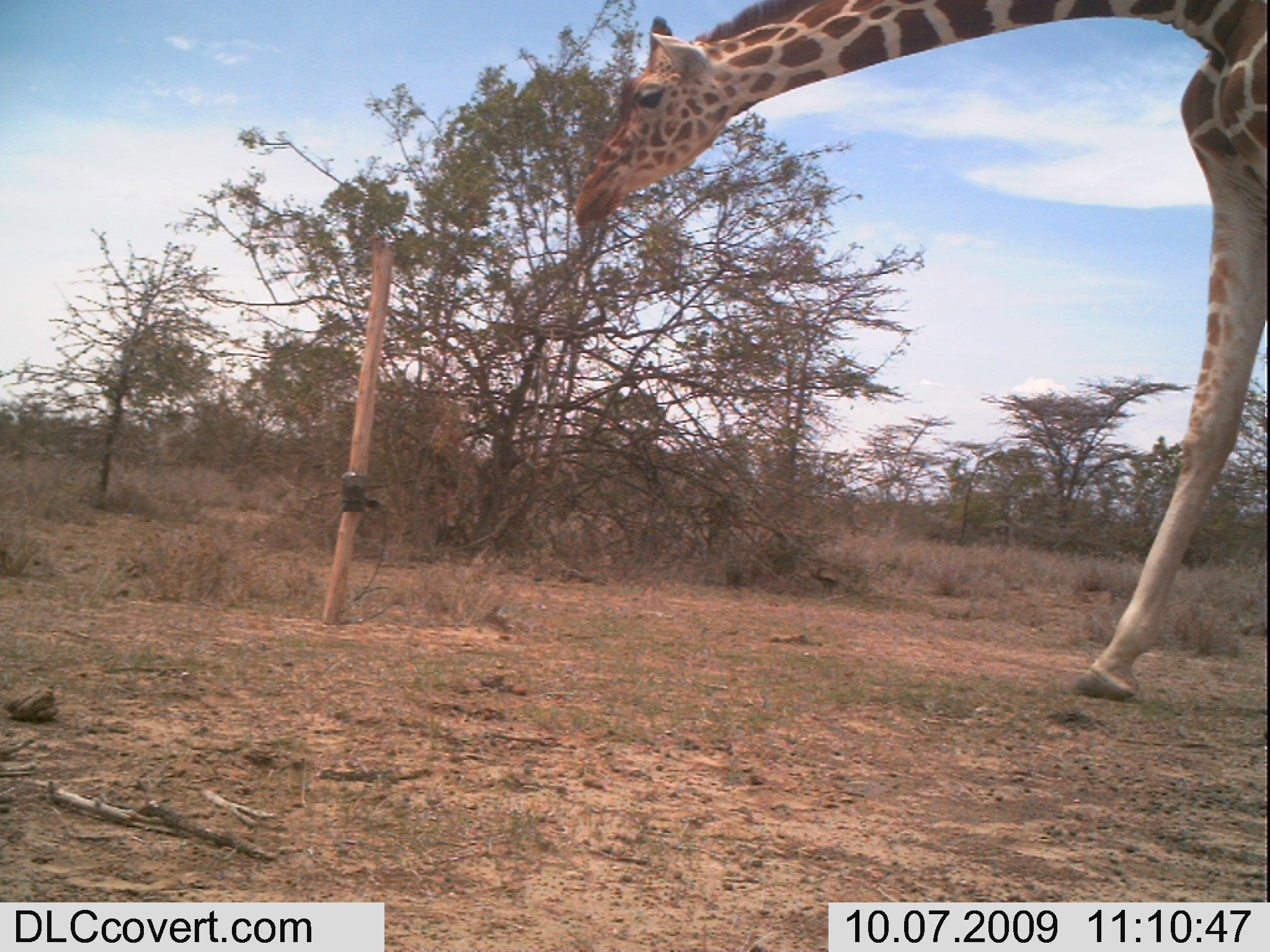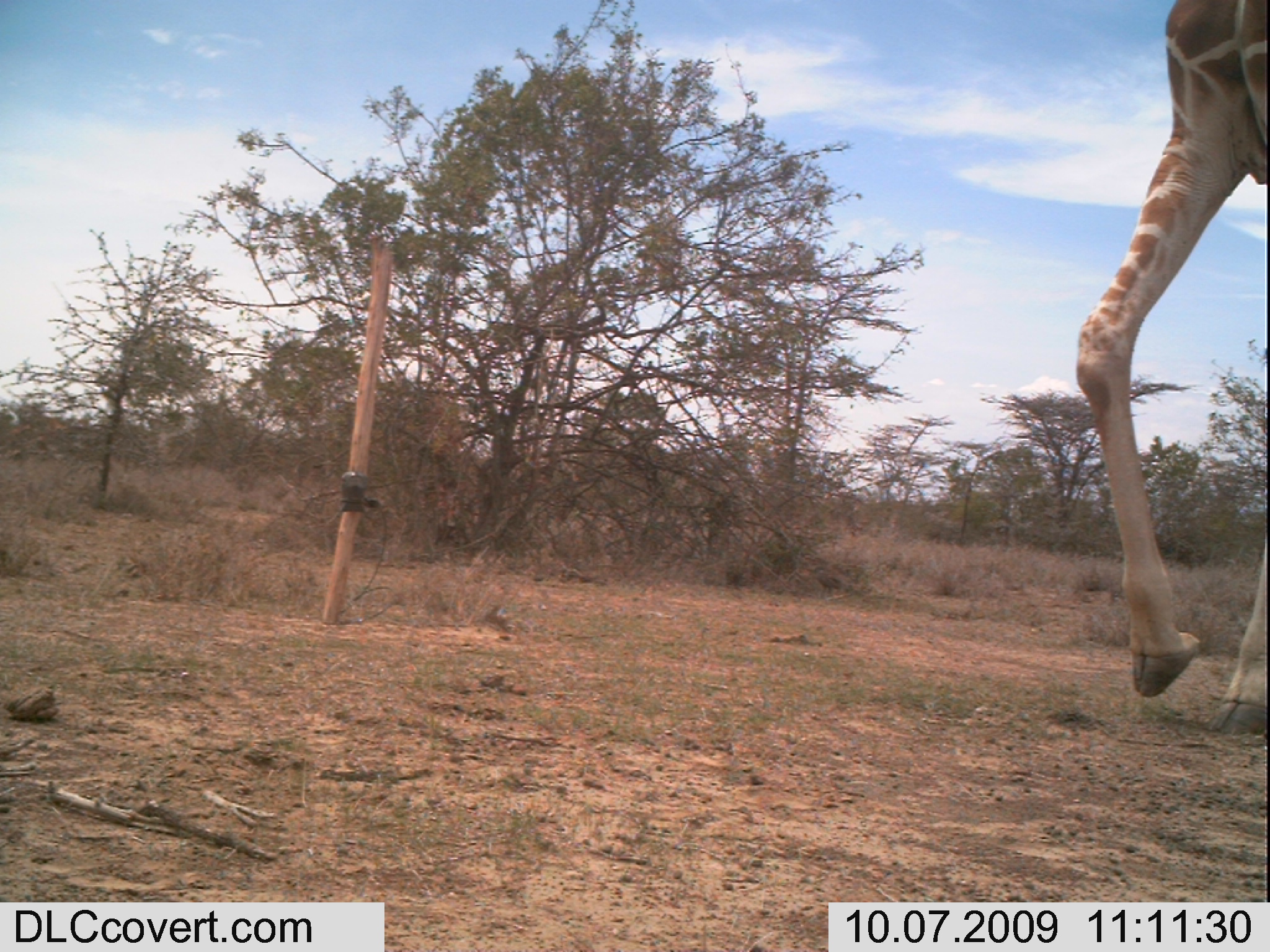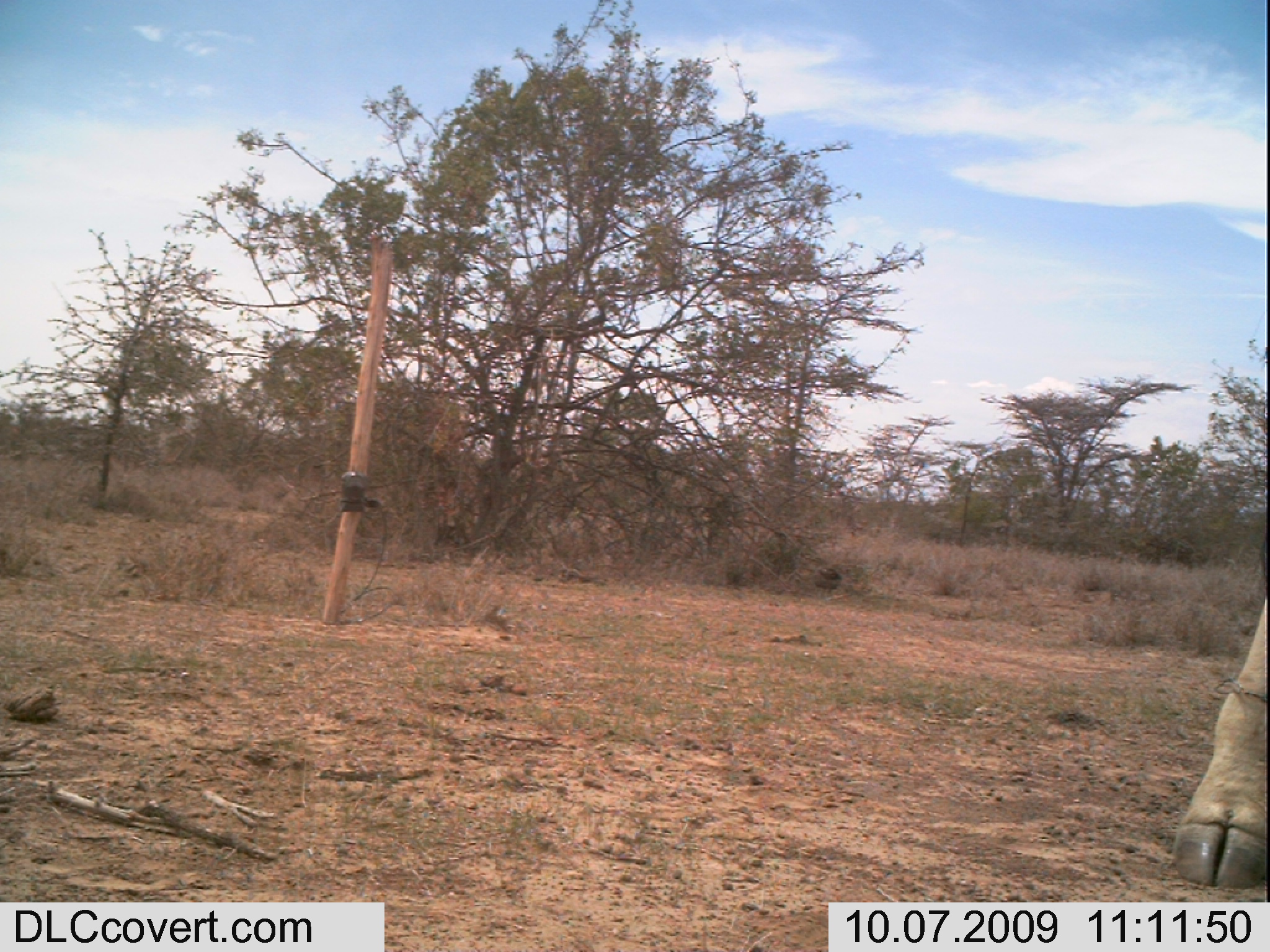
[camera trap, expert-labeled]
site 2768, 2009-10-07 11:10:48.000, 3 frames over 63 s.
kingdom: Animalia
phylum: Chordata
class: Mammalia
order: Artiodactyla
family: Giraffidae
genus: Giraffa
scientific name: Giraffa camelopardalis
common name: giraffe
Giraffa camelopardalis (giraffe), count 1.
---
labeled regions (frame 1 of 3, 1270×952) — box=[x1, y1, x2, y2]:
giraffa camelopardalis: box=[555, 0, 1270, 710]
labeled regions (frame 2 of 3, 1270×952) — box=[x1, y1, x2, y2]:
giraffa camelopardalis: box=[1062, 0, 1270, 751]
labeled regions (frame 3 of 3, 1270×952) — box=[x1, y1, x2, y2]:
giraffa camelopardalis: box=[1172, 560, 1270, 897]